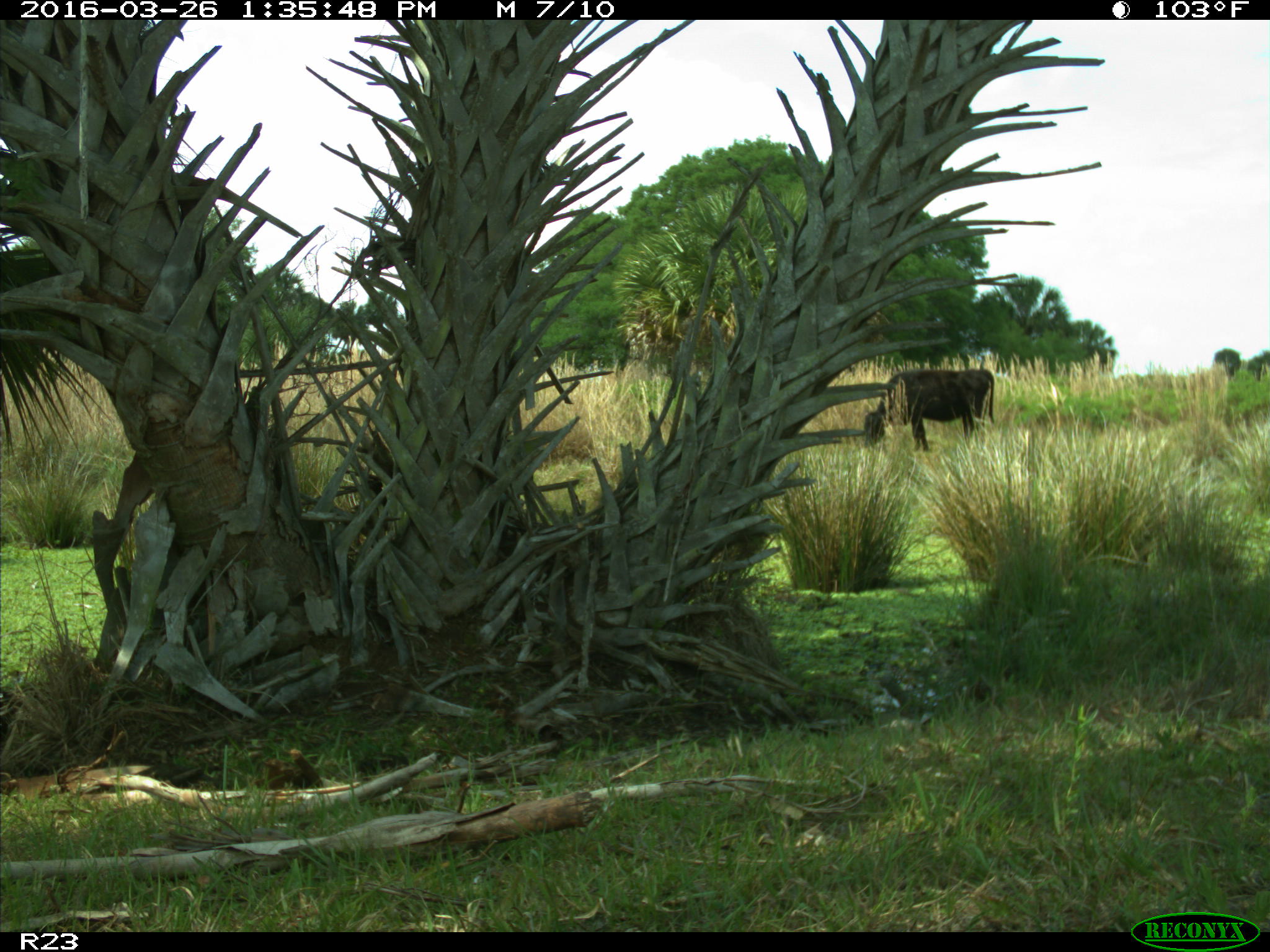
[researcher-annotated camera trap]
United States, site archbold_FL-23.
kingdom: Animalia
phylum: Chordata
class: Mammalia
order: Artiodactyla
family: Bovidae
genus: Bos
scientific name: Bos taurus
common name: domestic cow